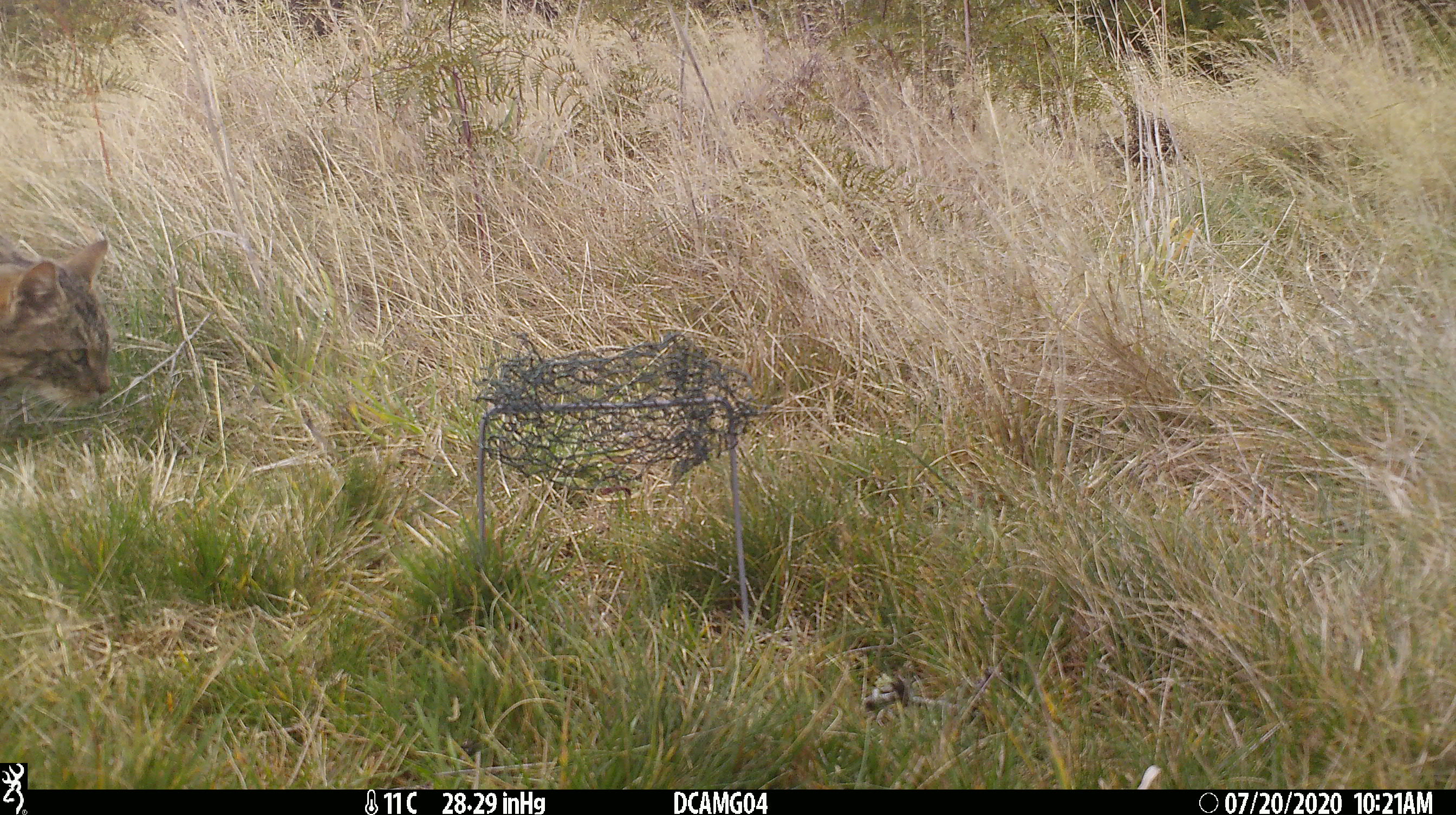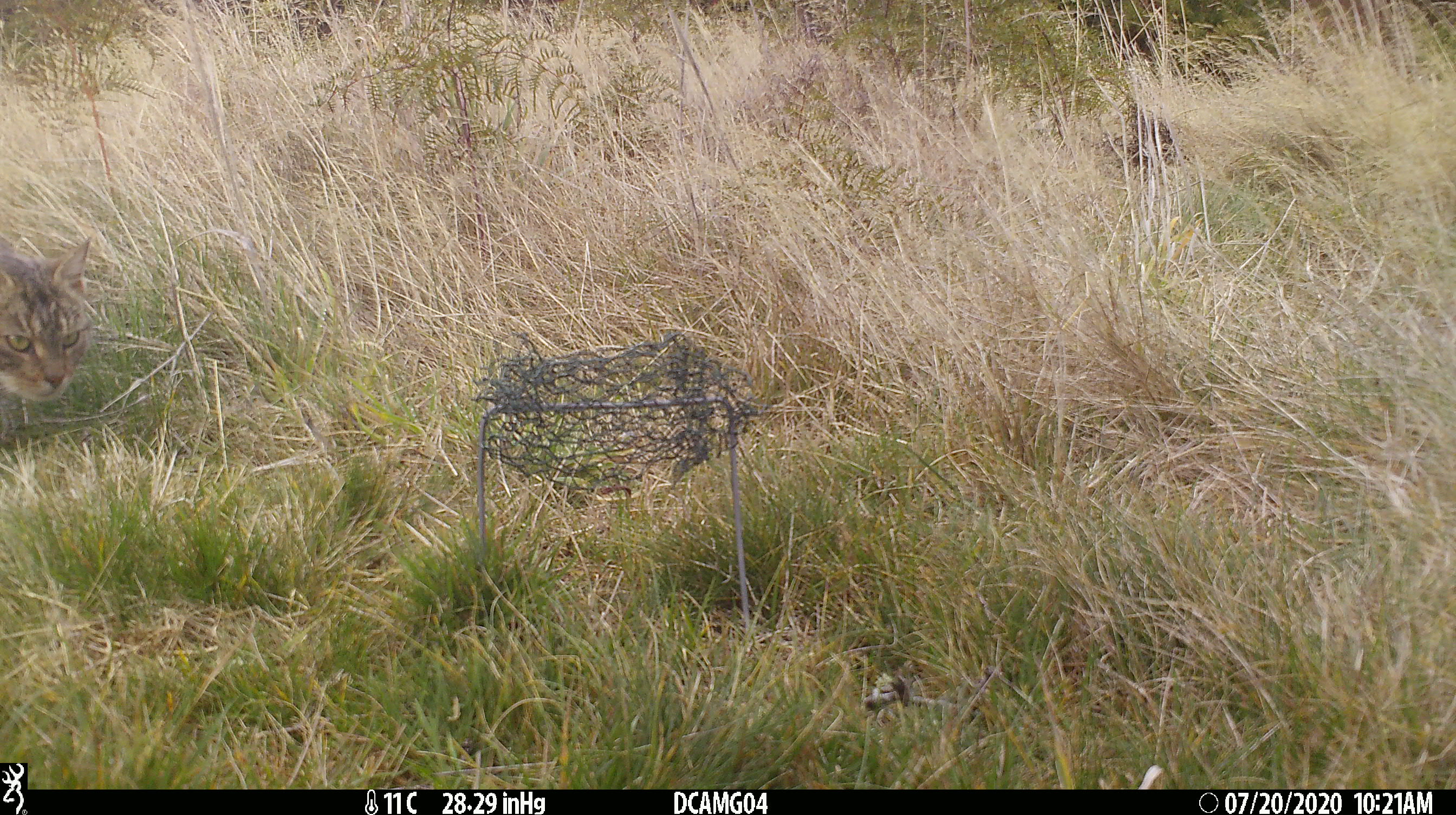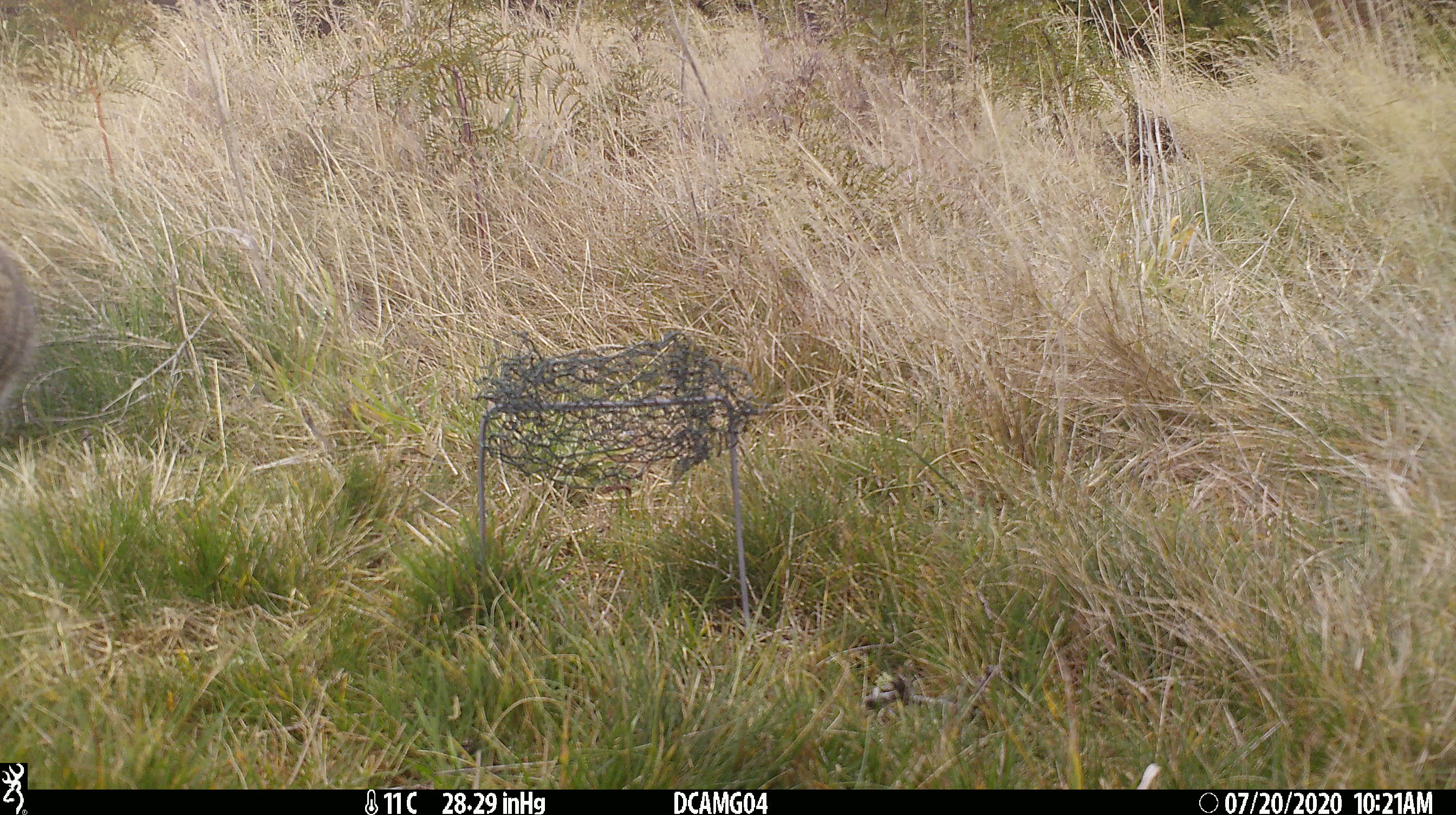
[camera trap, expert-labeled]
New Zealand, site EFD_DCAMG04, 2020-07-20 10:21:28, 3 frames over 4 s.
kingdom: Animalia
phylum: Chordata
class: Mammalia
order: Carnivora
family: Felidae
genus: Felis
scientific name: Felis catus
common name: domestic cat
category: cat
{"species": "cat (domestic cat) (Felis catus)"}